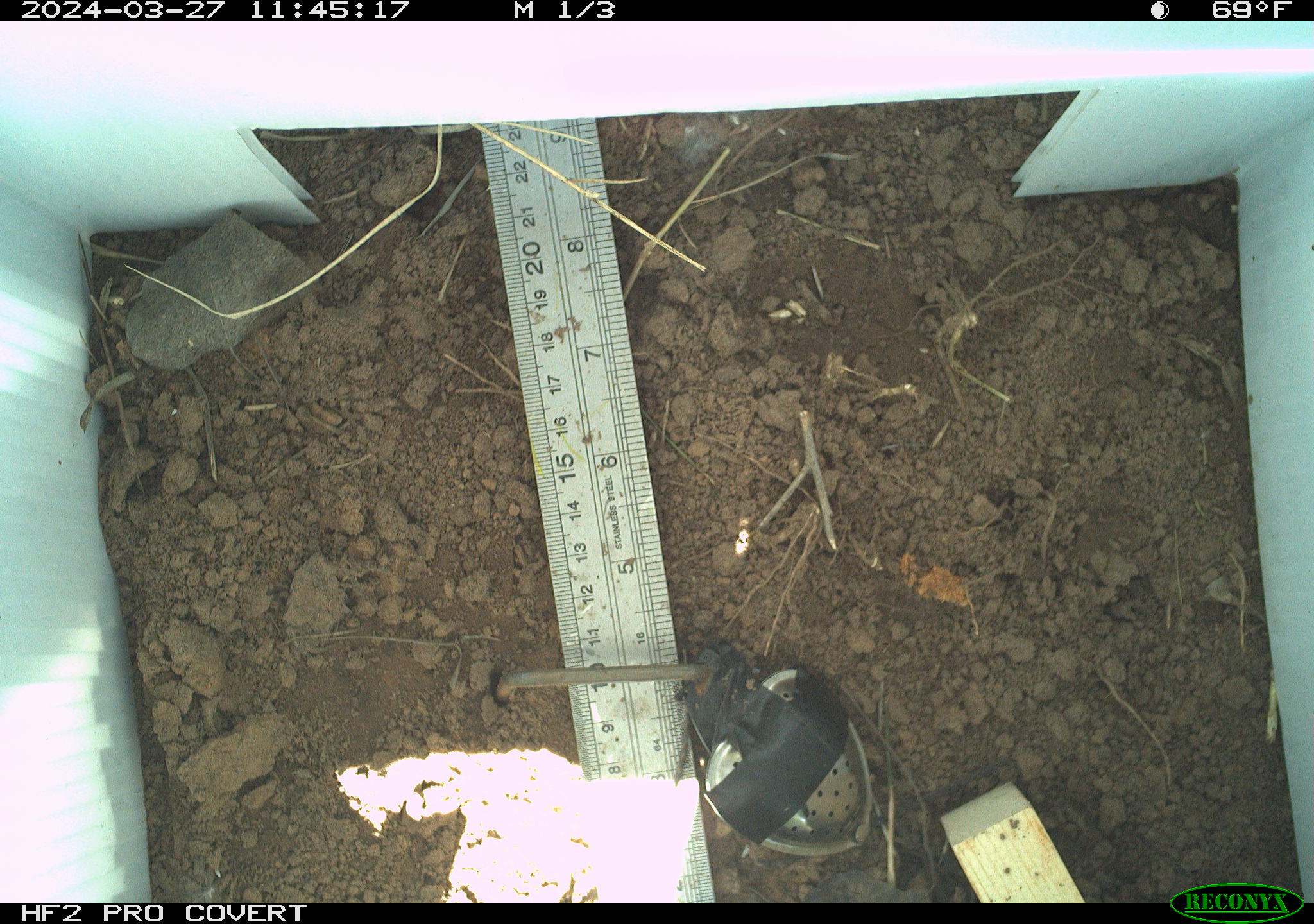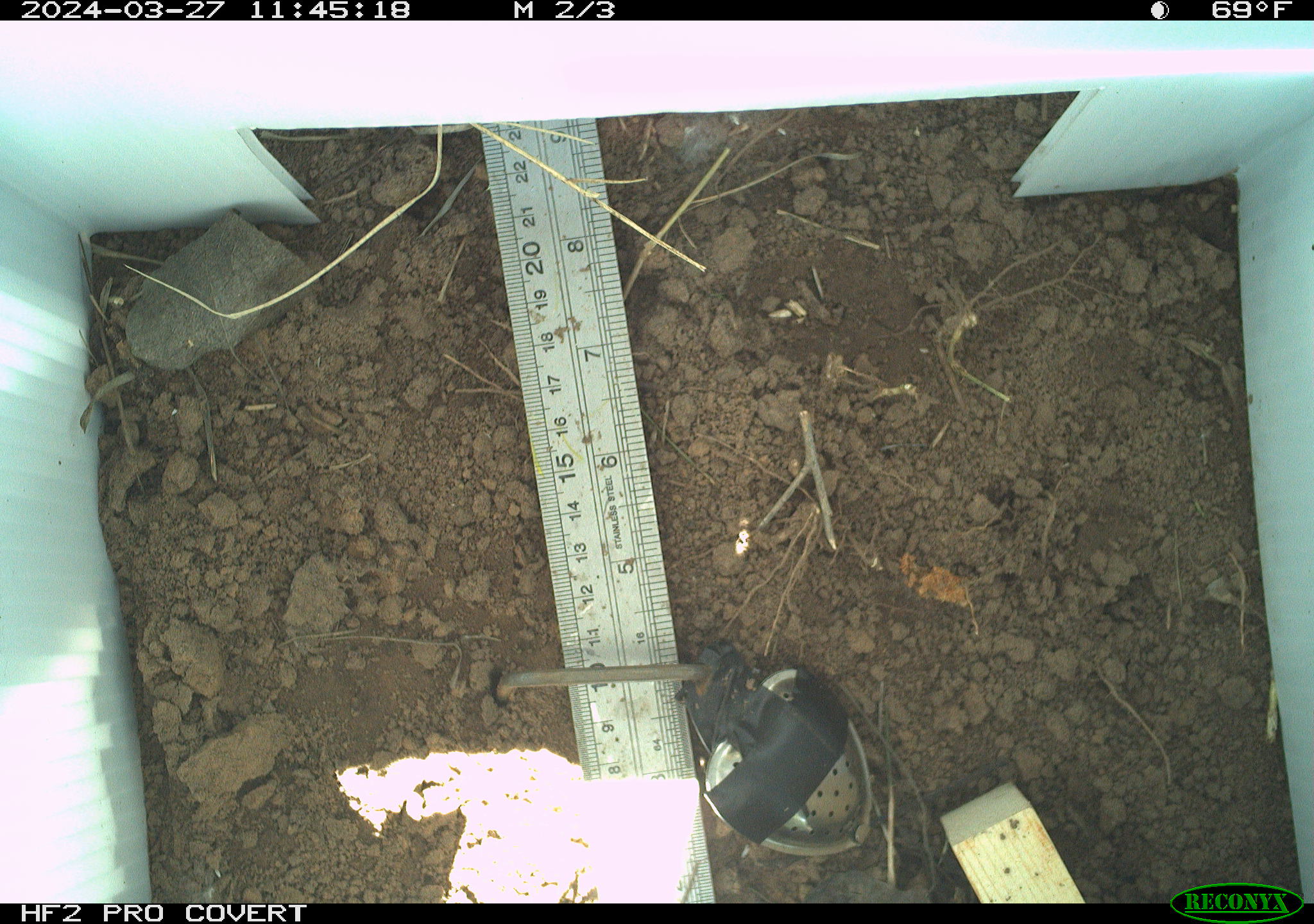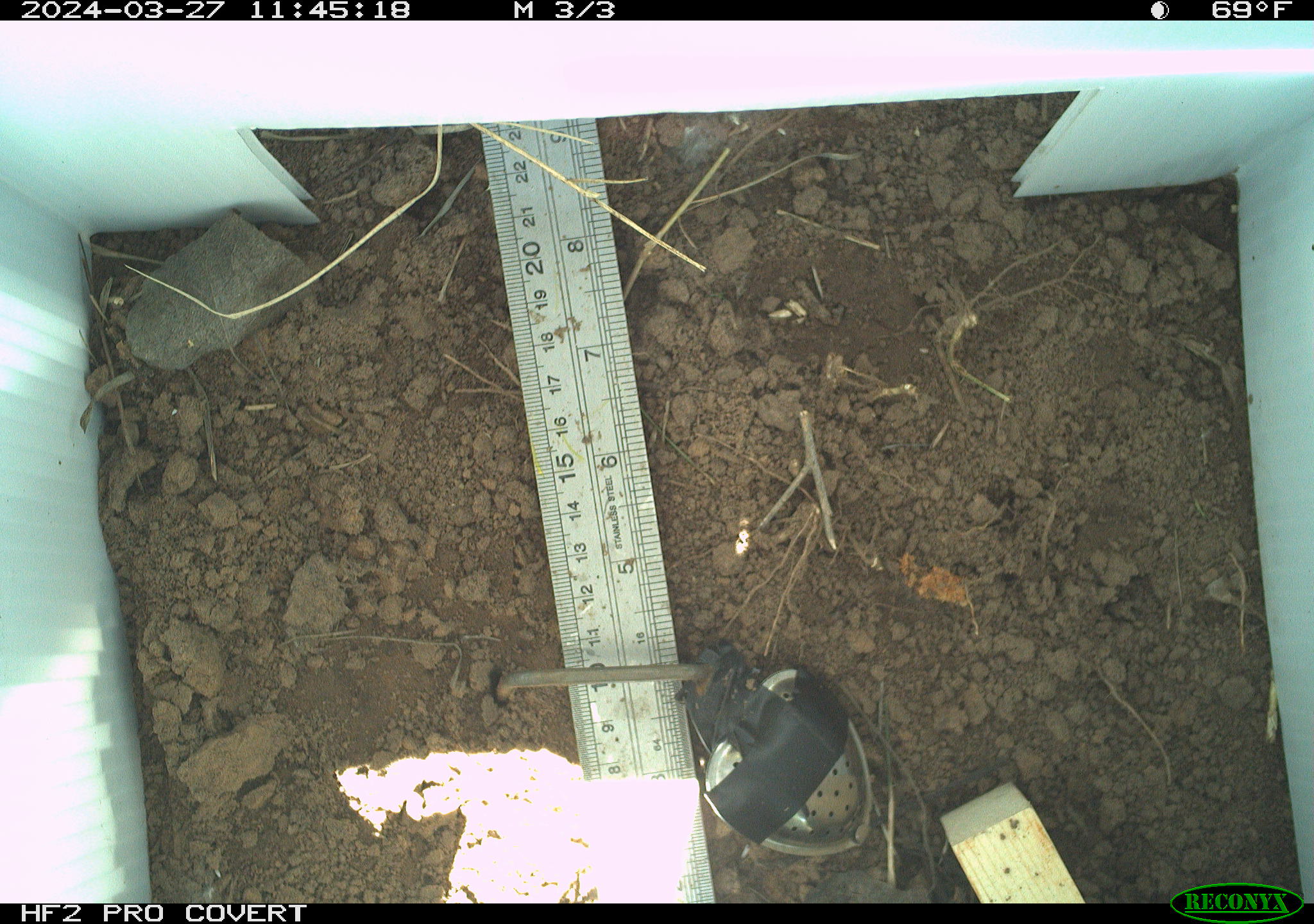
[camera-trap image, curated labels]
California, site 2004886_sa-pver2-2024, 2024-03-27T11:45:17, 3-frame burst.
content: unidentified animal